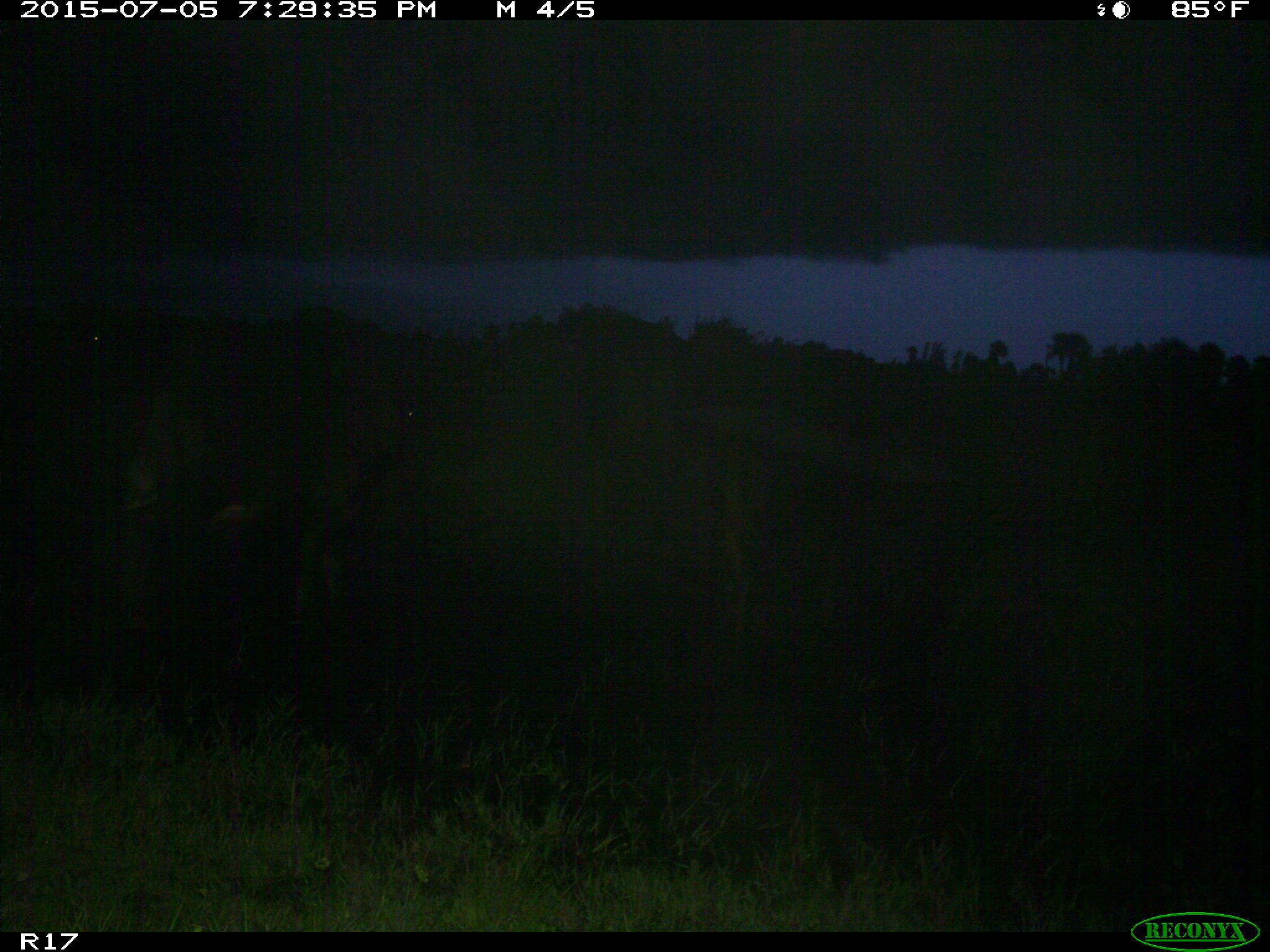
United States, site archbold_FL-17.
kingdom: Animalia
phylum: Chordata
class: Mammalia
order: Artiodactyla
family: Bovidae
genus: Bos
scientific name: Bos taurus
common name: domestic cow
Bos taurus (domestic cow).